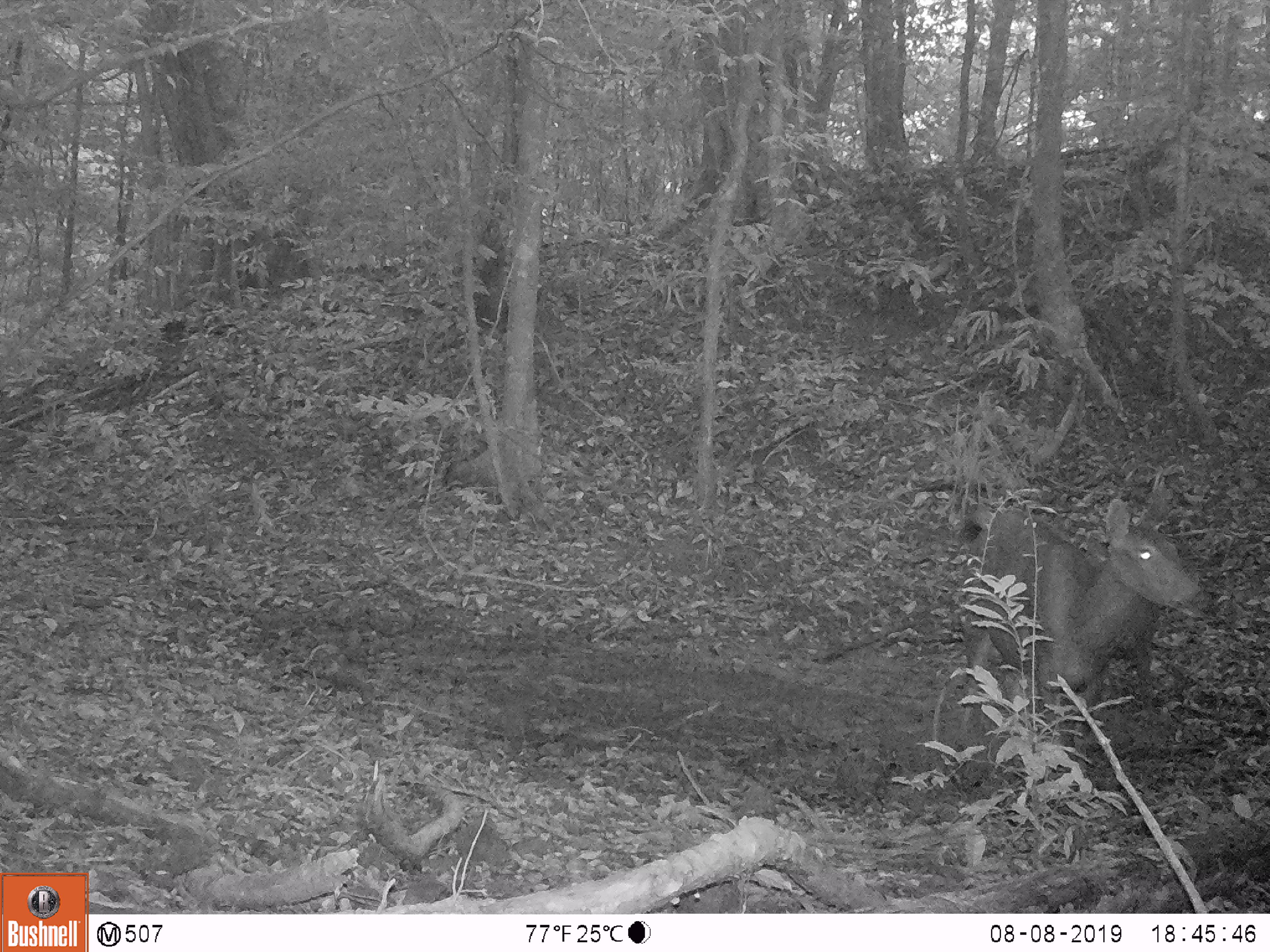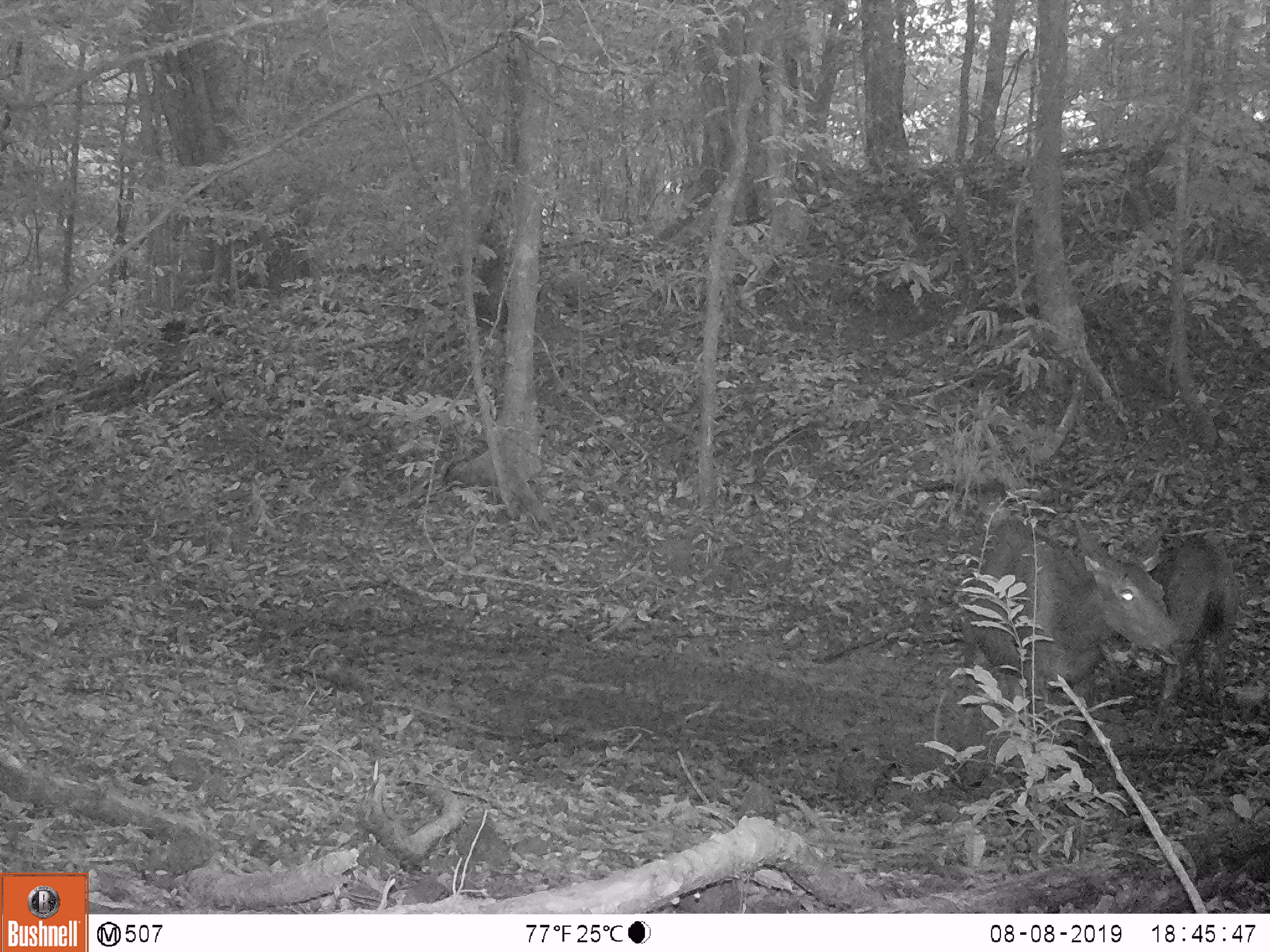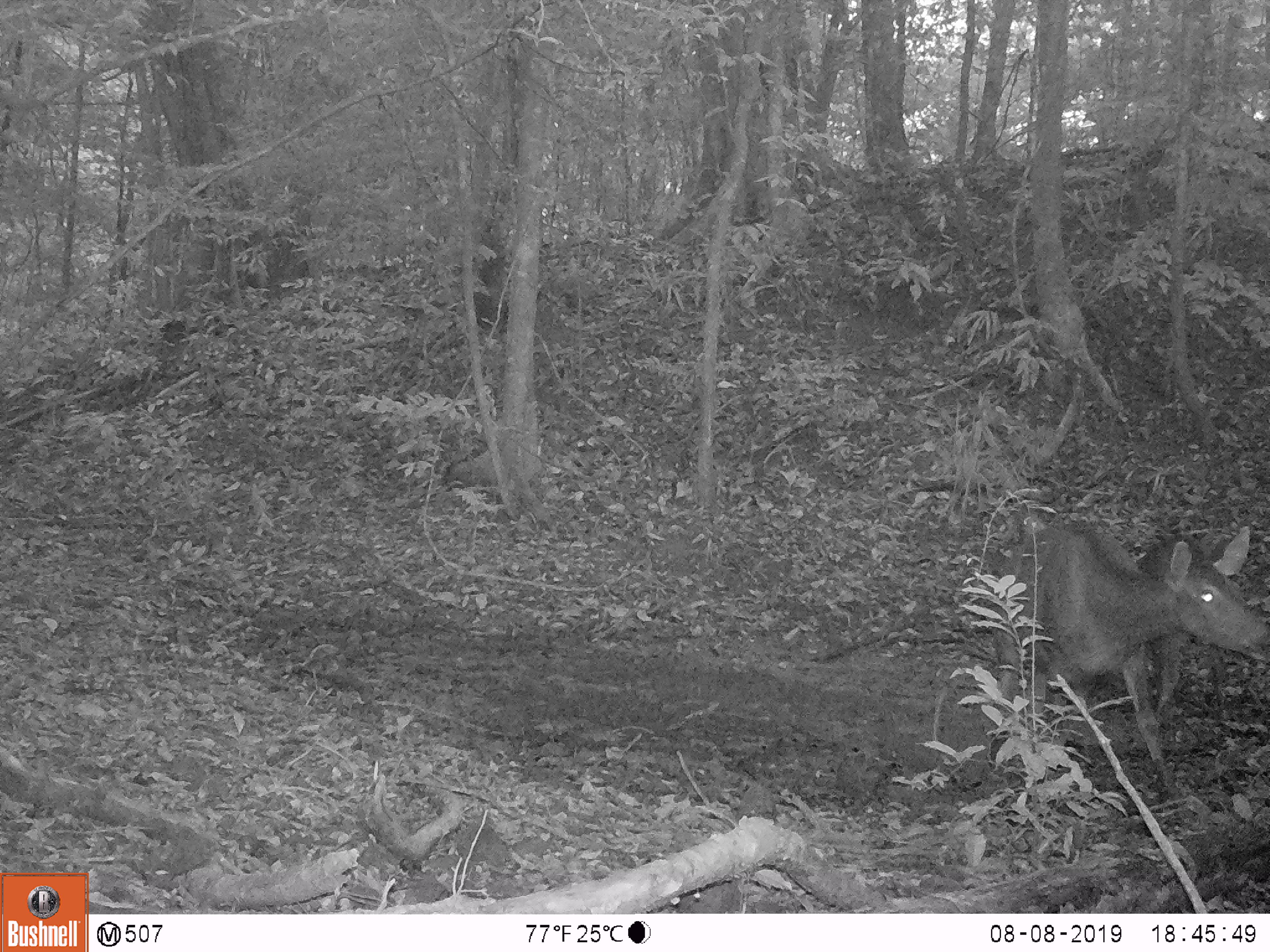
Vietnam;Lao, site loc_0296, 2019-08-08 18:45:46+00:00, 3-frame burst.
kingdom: Animalia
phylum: Chordata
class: Mammalia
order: Artiodactyla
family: Cervidae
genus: Rusa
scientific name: Rusa unicolor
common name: sambar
Sambar (Rusa unicolor). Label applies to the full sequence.